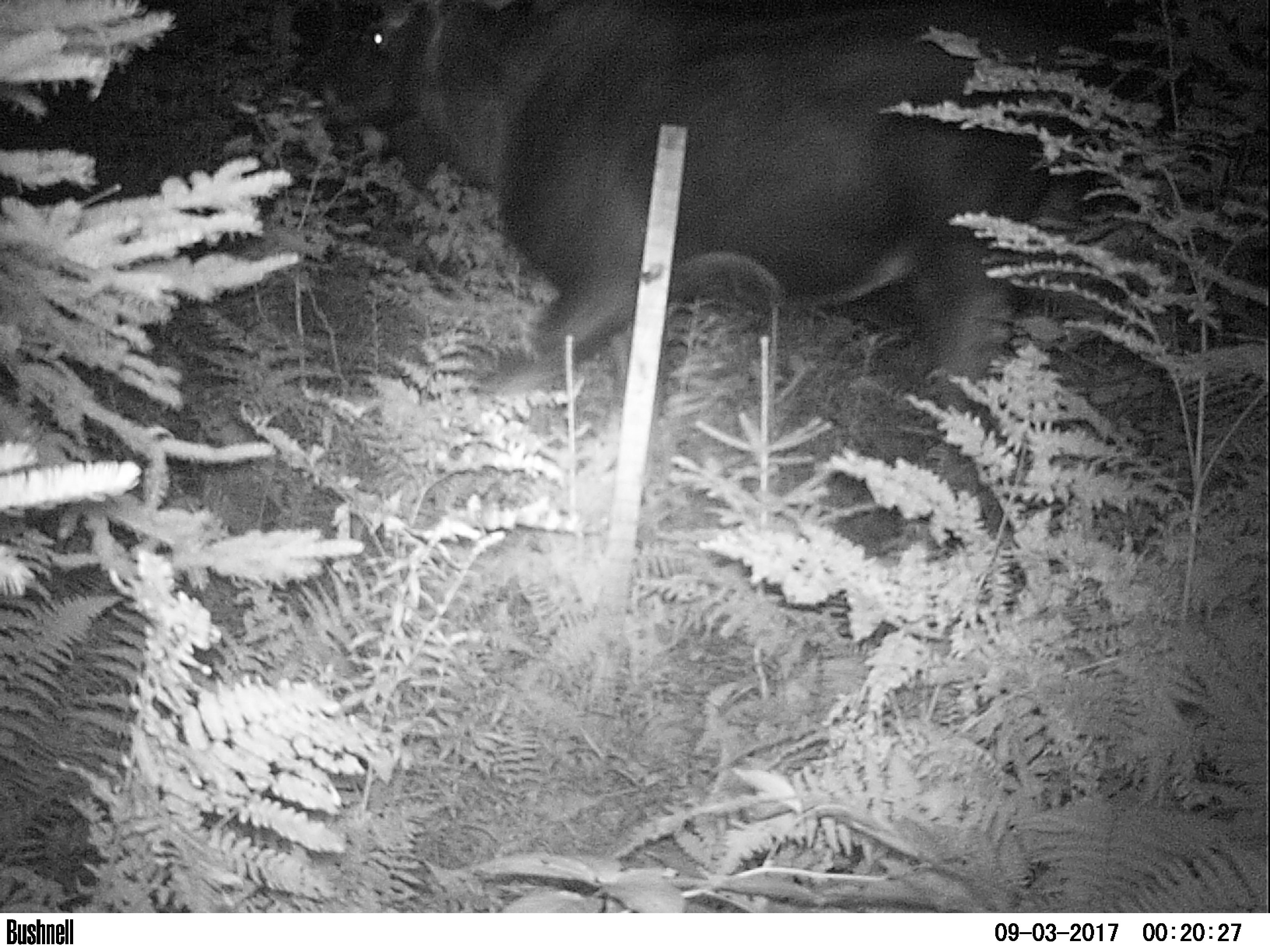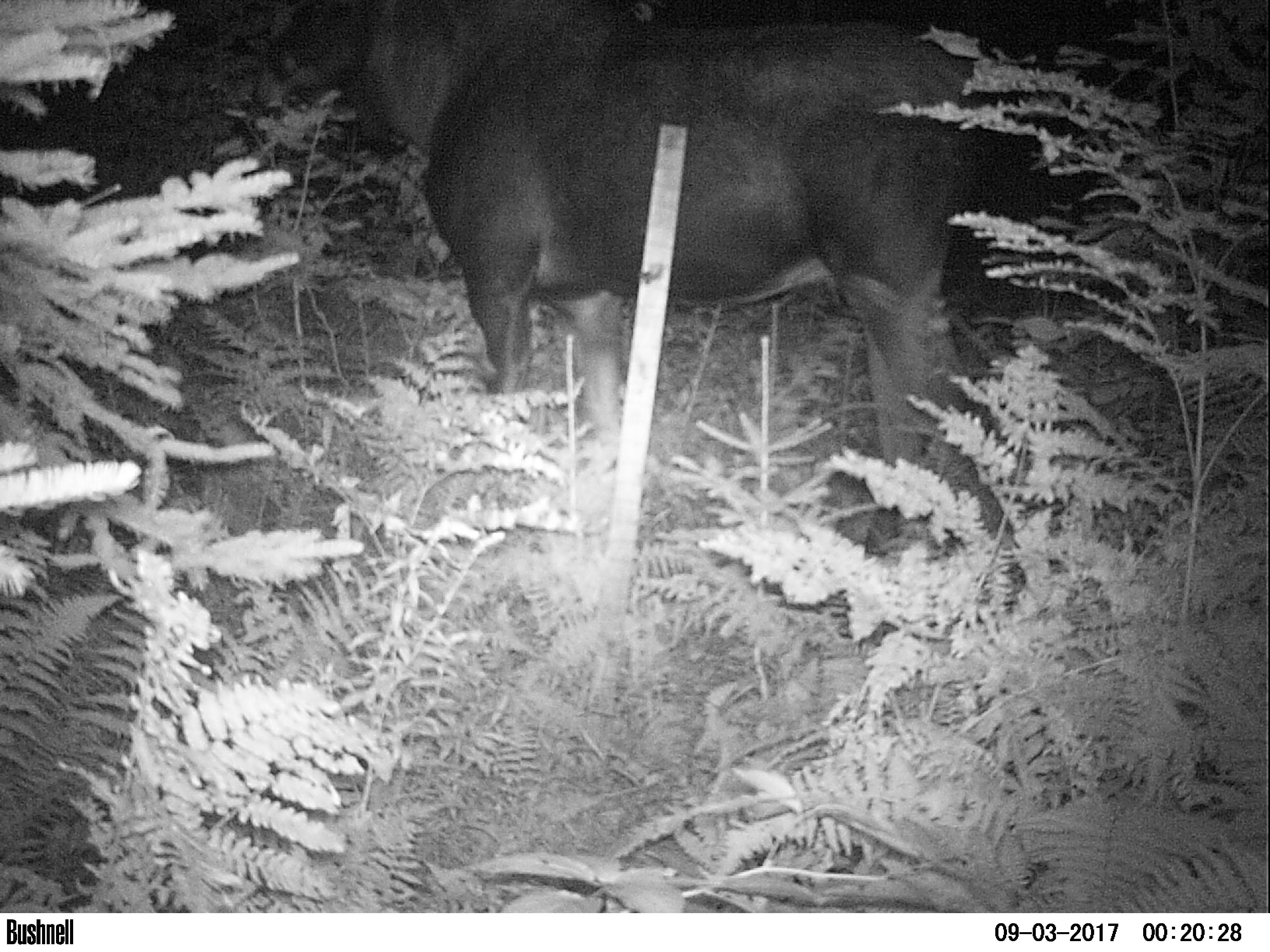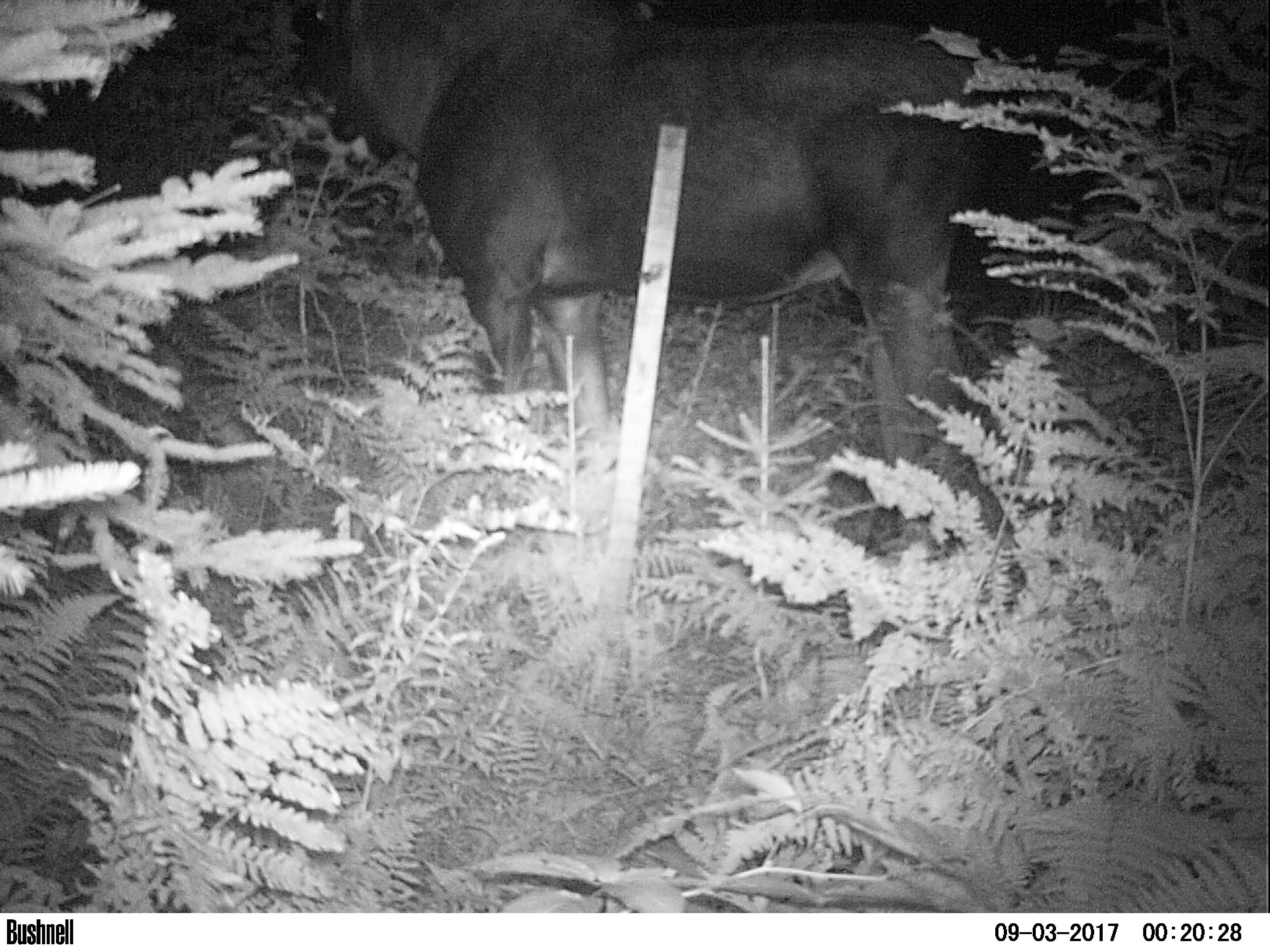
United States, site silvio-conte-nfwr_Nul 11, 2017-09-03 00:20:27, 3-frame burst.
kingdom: Animalia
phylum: Chordata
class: Mammalia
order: Artiodactyla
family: Cervidae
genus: Alces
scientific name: Alces alces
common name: moose